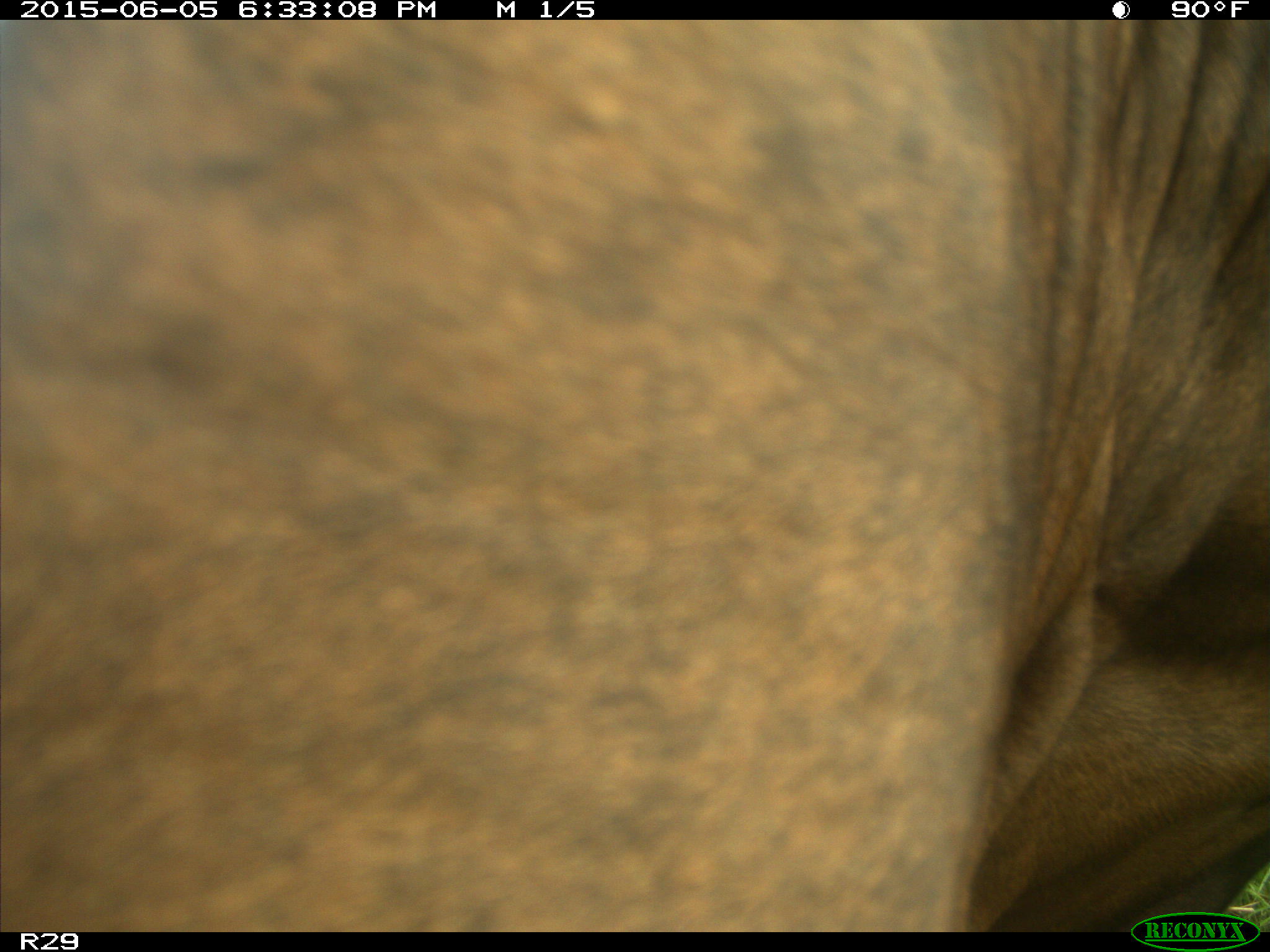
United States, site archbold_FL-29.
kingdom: Animalia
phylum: Chordata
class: Mammalia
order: Artiodactyla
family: Bovidae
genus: Bos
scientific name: Bos taurus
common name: domestic cow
Bos taurus (domestic cow).